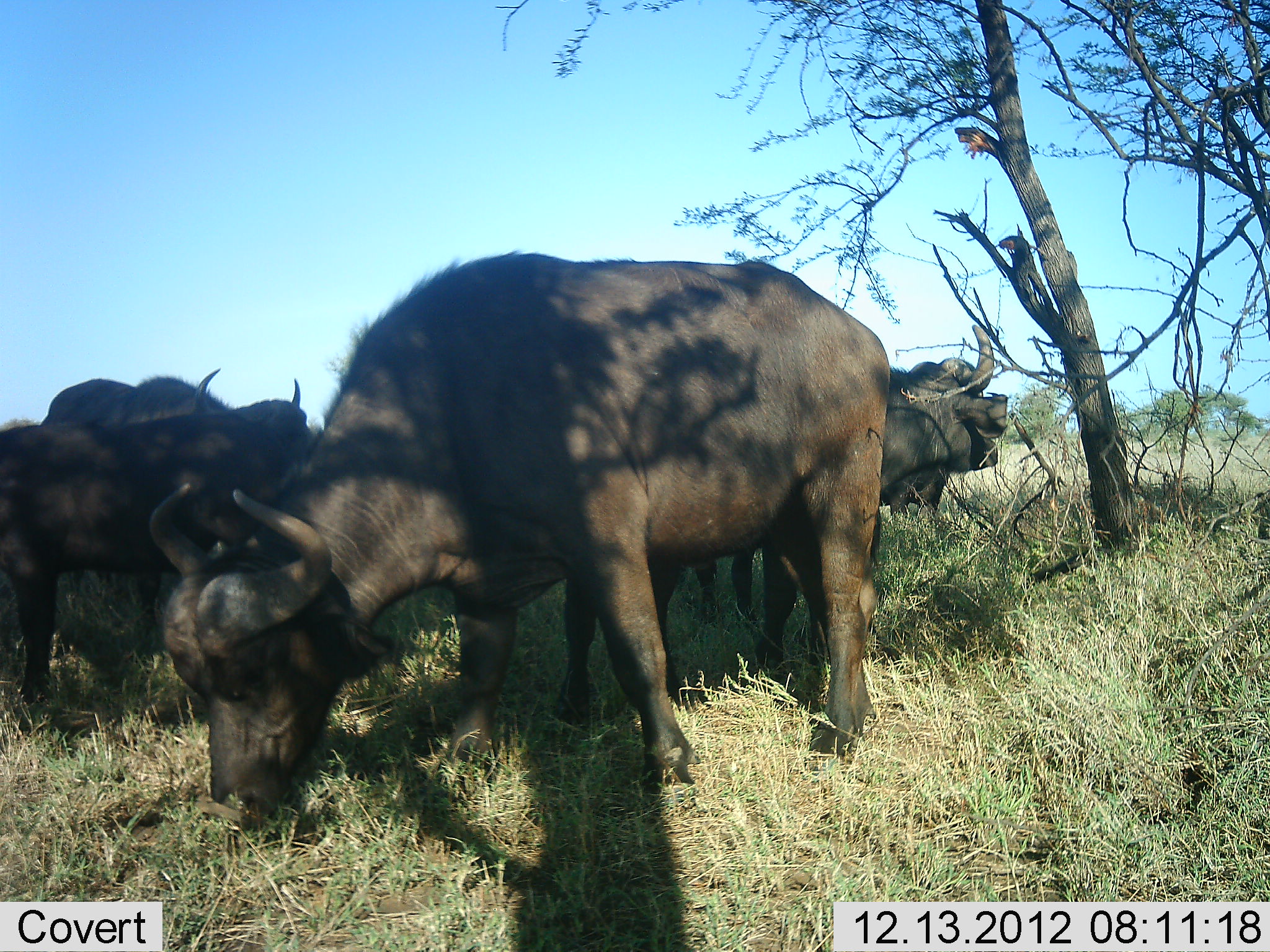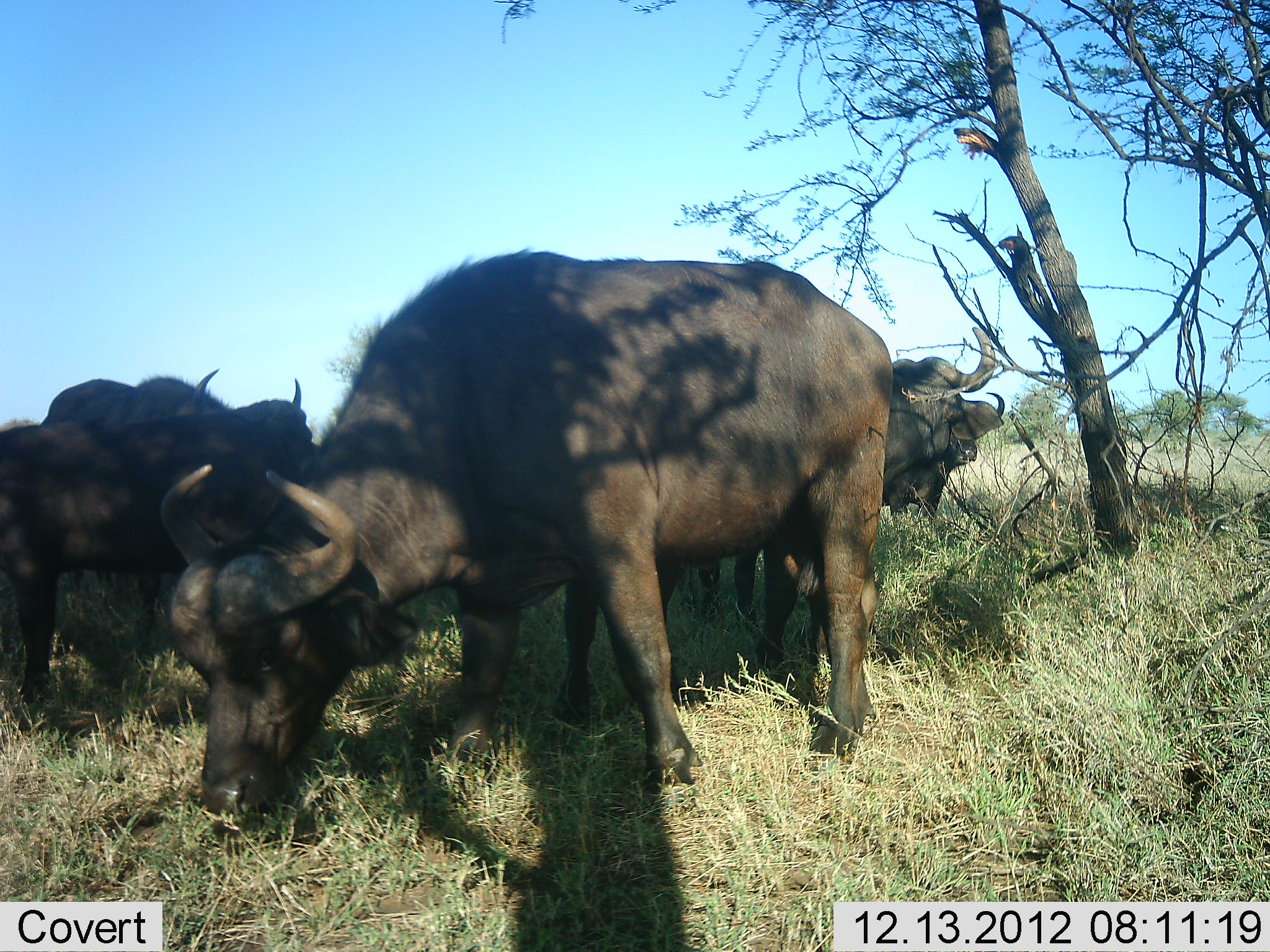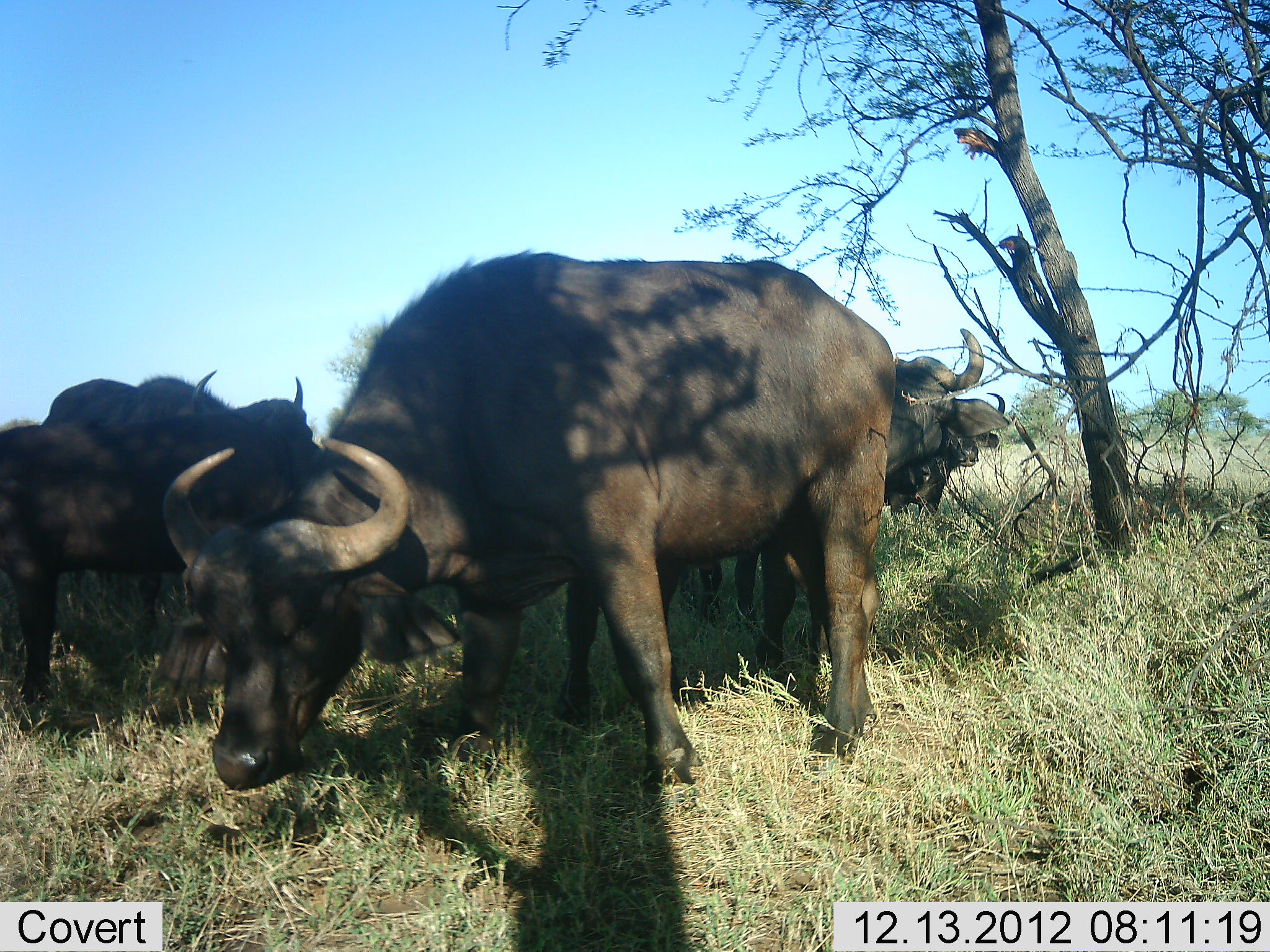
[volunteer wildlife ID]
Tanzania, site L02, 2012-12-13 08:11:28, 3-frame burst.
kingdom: Animalia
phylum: Chordata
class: Mammalia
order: Artiodactyla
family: Bovidae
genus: Syncerus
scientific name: Syncerus caffer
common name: cape buffalo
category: buffalo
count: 4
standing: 35%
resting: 18%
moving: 6%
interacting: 0%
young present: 6%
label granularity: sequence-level